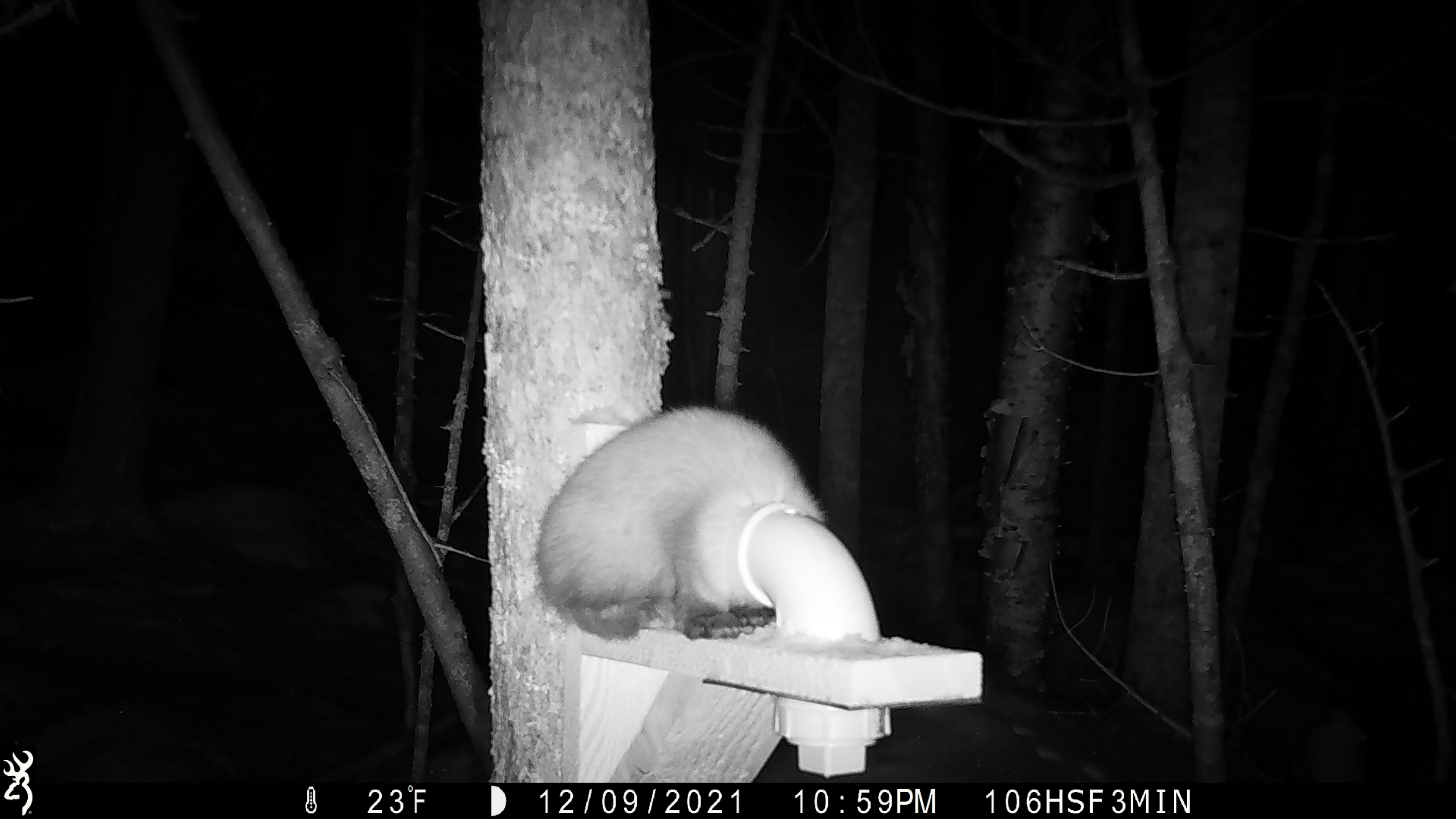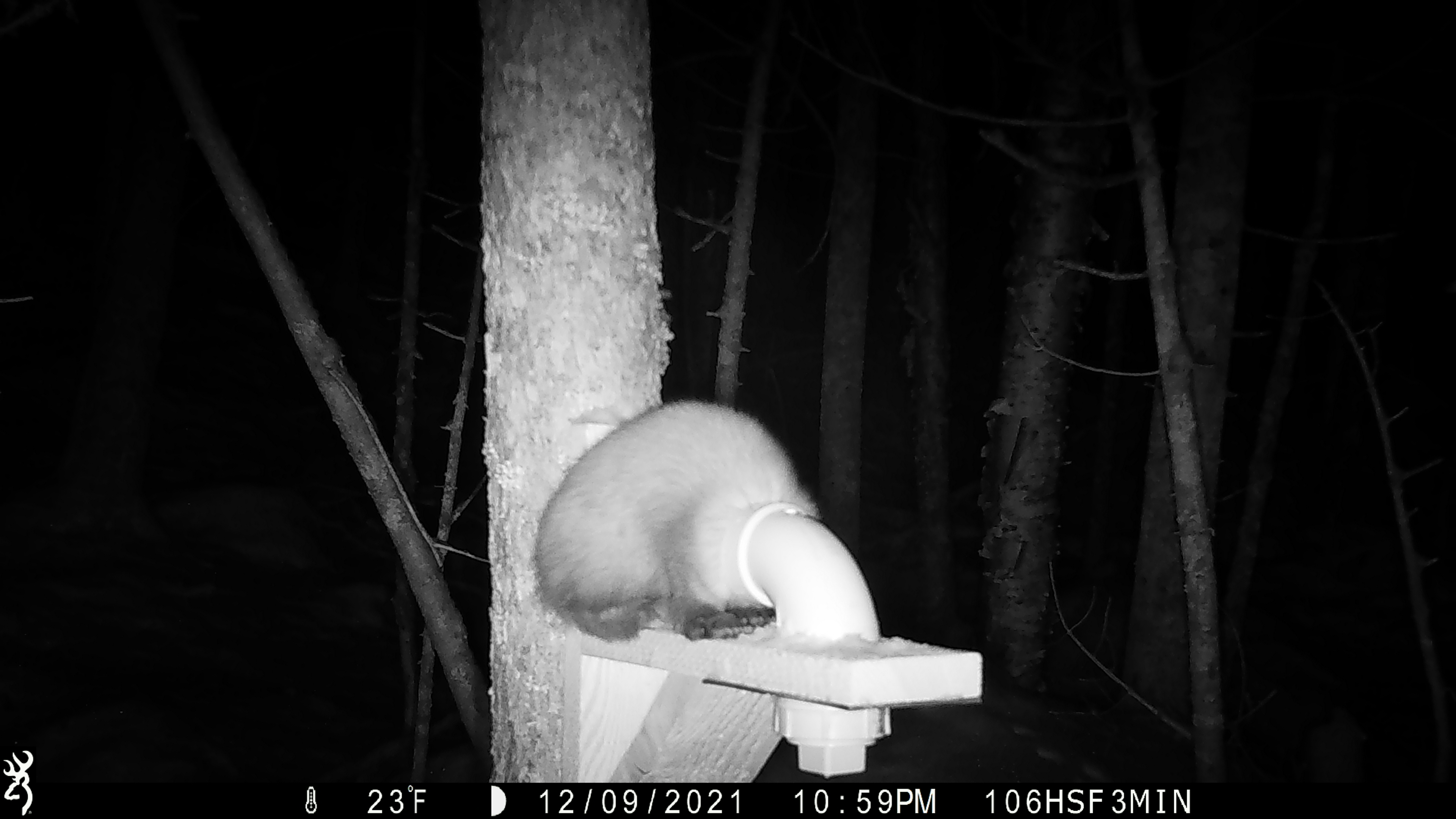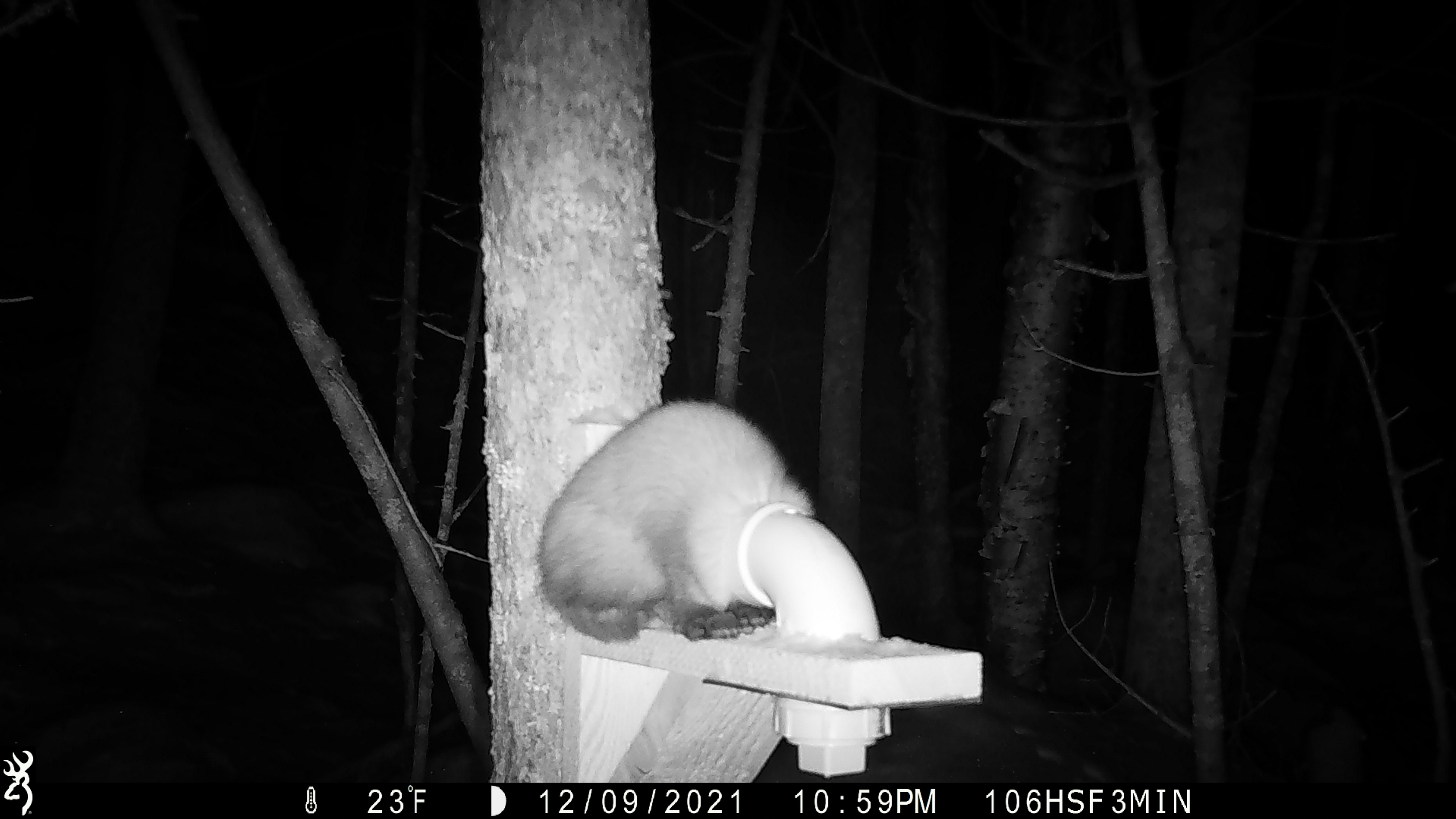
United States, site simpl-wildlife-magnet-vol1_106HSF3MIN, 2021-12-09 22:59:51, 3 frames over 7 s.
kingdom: Animalia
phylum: Chordata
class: Mammalia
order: Carnivora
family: Mustelidae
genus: Martes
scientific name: Martes americana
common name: american marten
American marten (Martes americana).